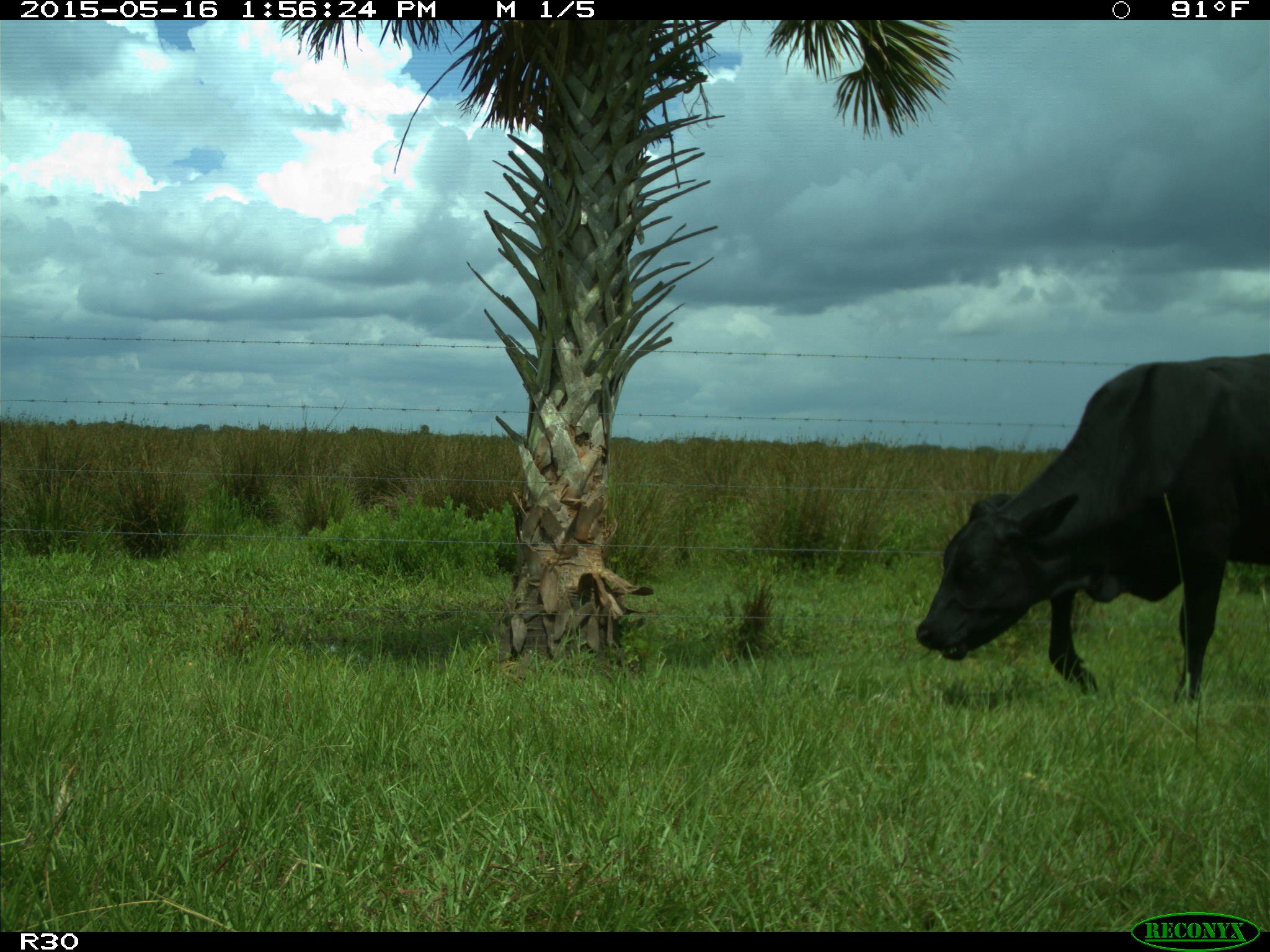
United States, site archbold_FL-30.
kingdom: Animalia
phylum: Chordata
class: Mammalia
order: Artiodactyla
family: Bovidae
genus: Bos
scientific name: Bos taurus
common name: domestic cow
Bos taurus (domestic cow).